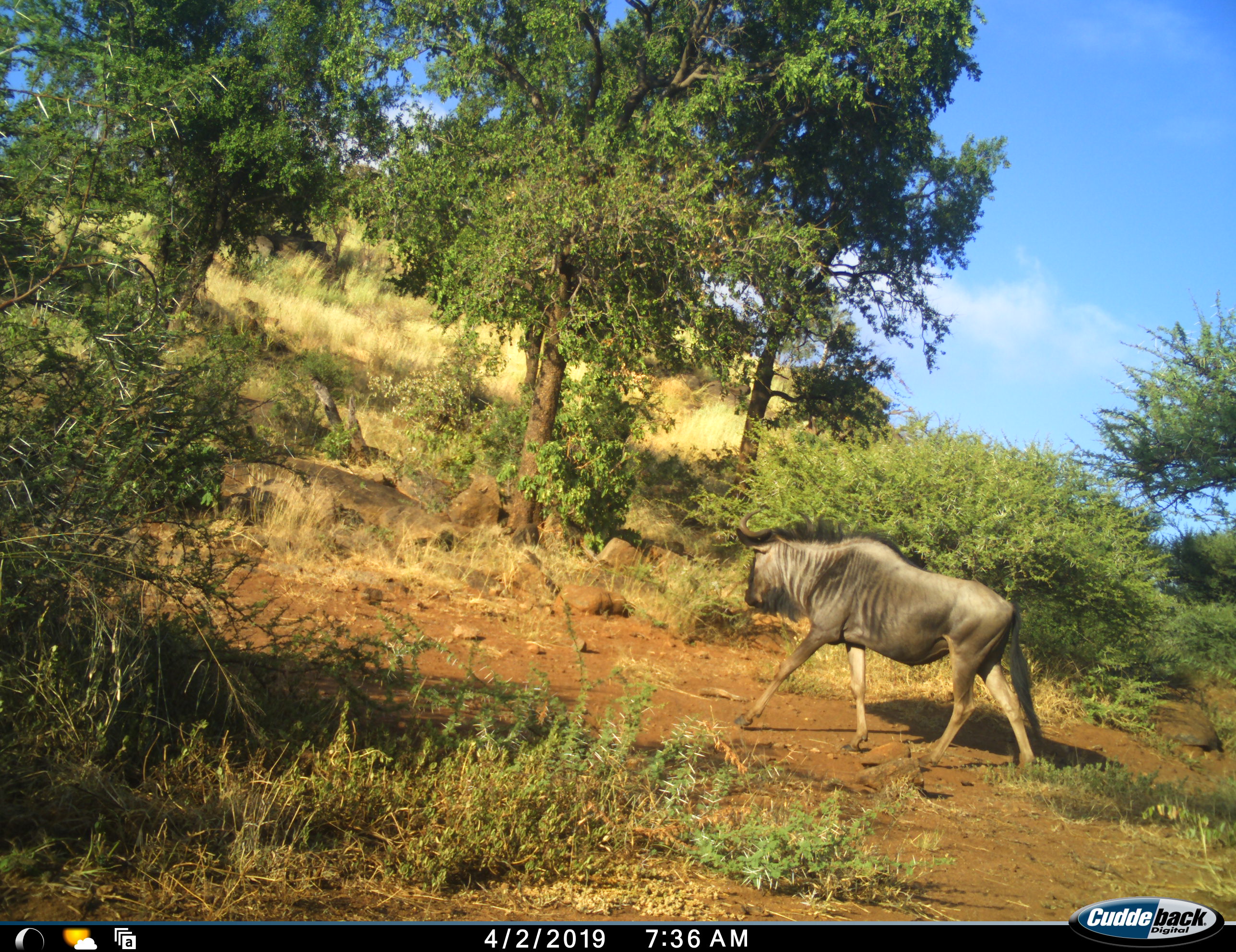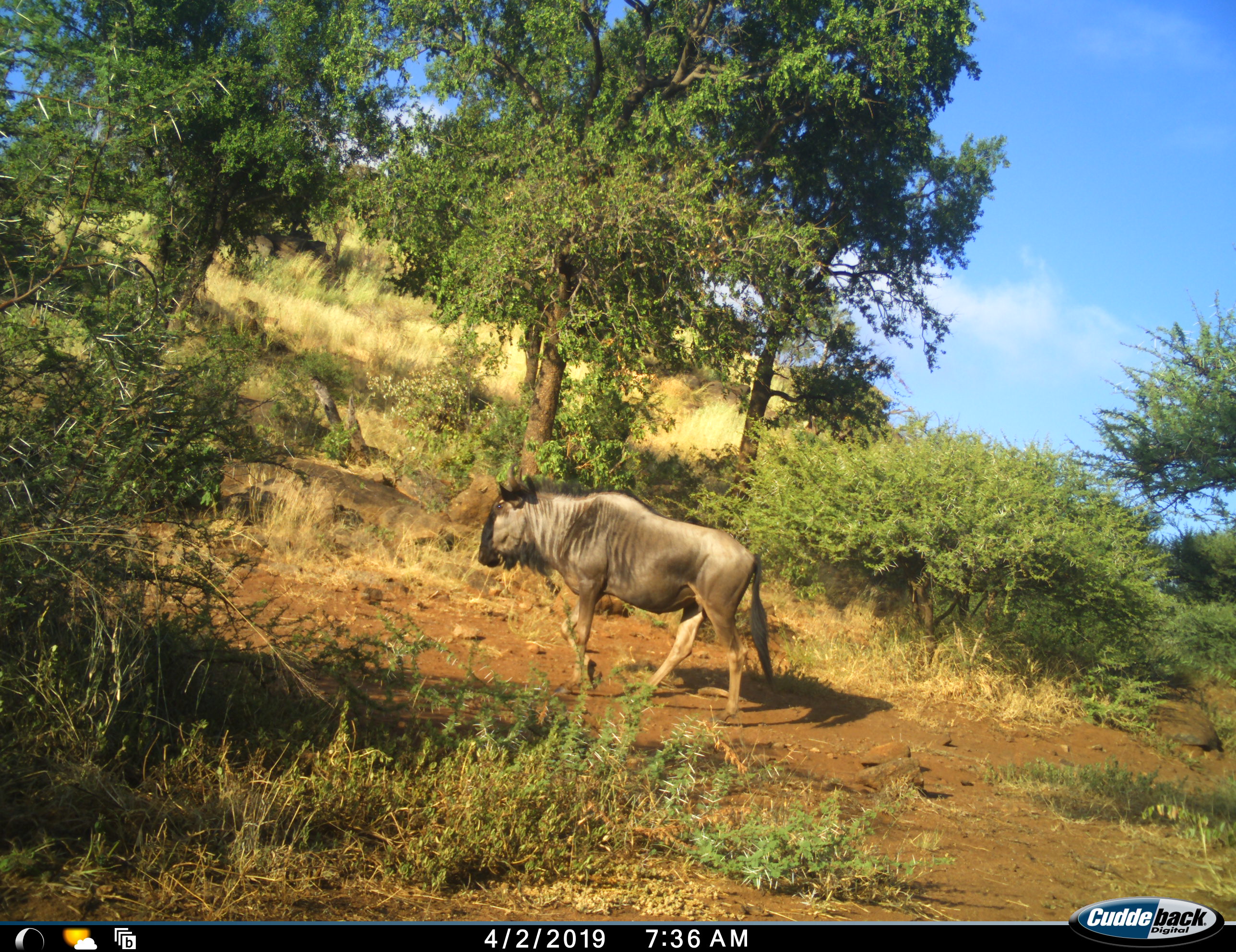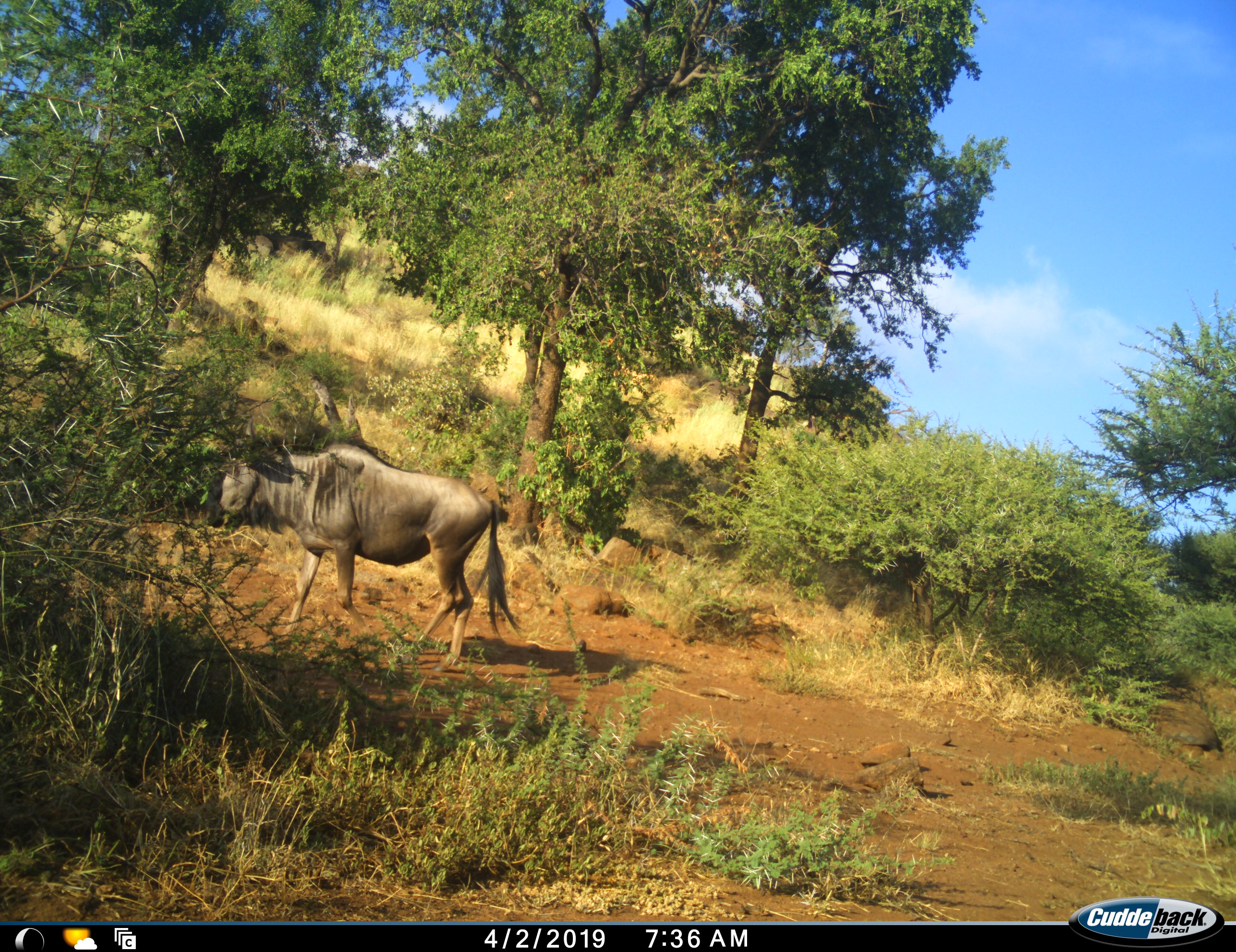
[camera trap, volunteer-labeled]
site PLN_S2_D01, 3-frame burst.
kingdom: Animalia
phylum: Chordata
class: Mammalia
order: Artiodactyla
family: Bovidae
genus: Connochaetes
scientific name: Connochaetes taurinus taurinus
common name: blue wildebeest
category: wildebeestblue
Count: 1.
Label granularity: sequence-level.